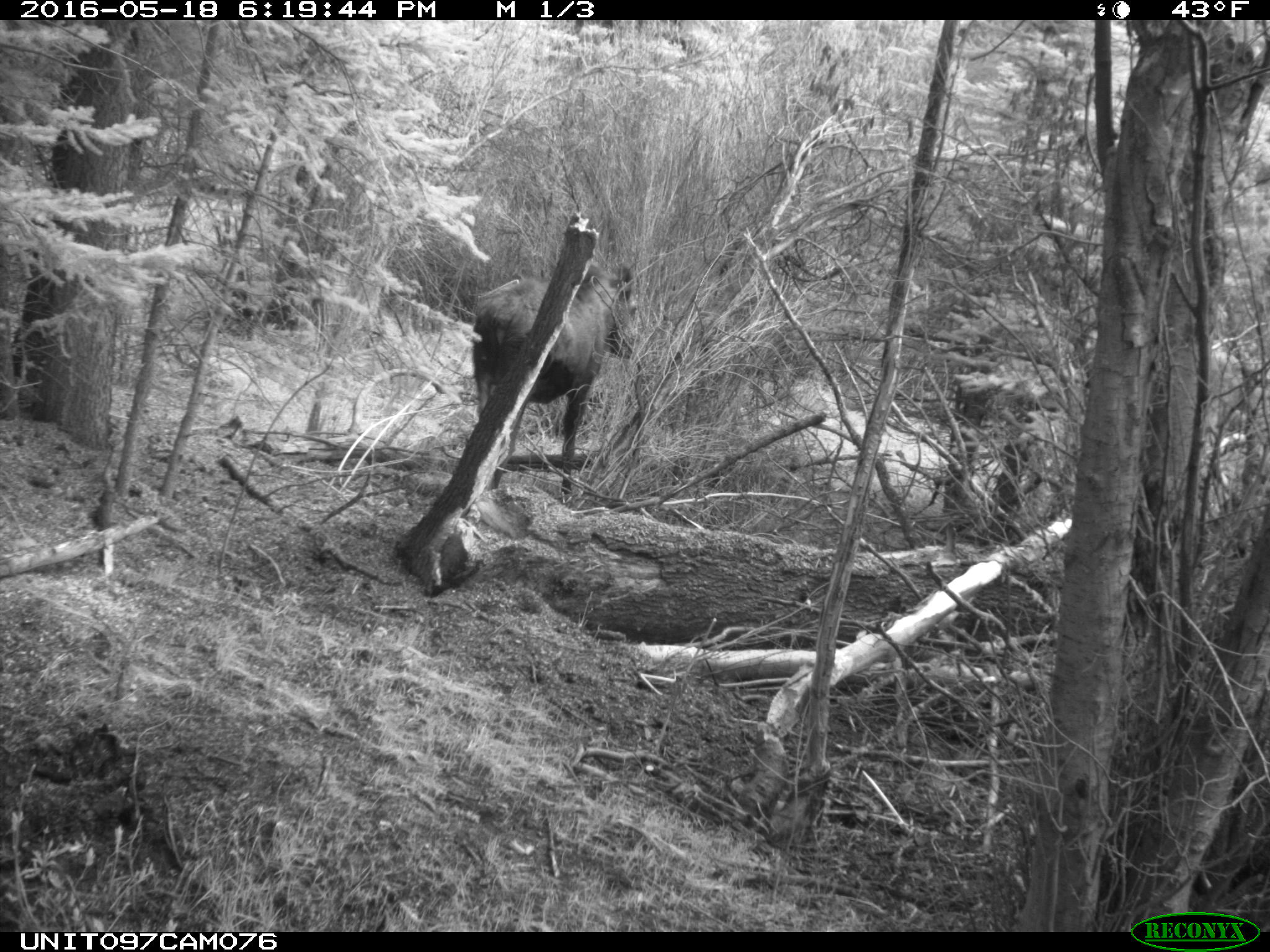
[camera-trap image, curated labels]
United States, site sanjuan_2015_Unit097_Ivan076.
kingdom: Animalia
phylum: Chordata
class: Mammalia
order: Artiodactyla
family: Cervidae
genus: Alces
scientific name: Alces alces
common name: moose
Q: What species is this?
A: Alces alces (moose).